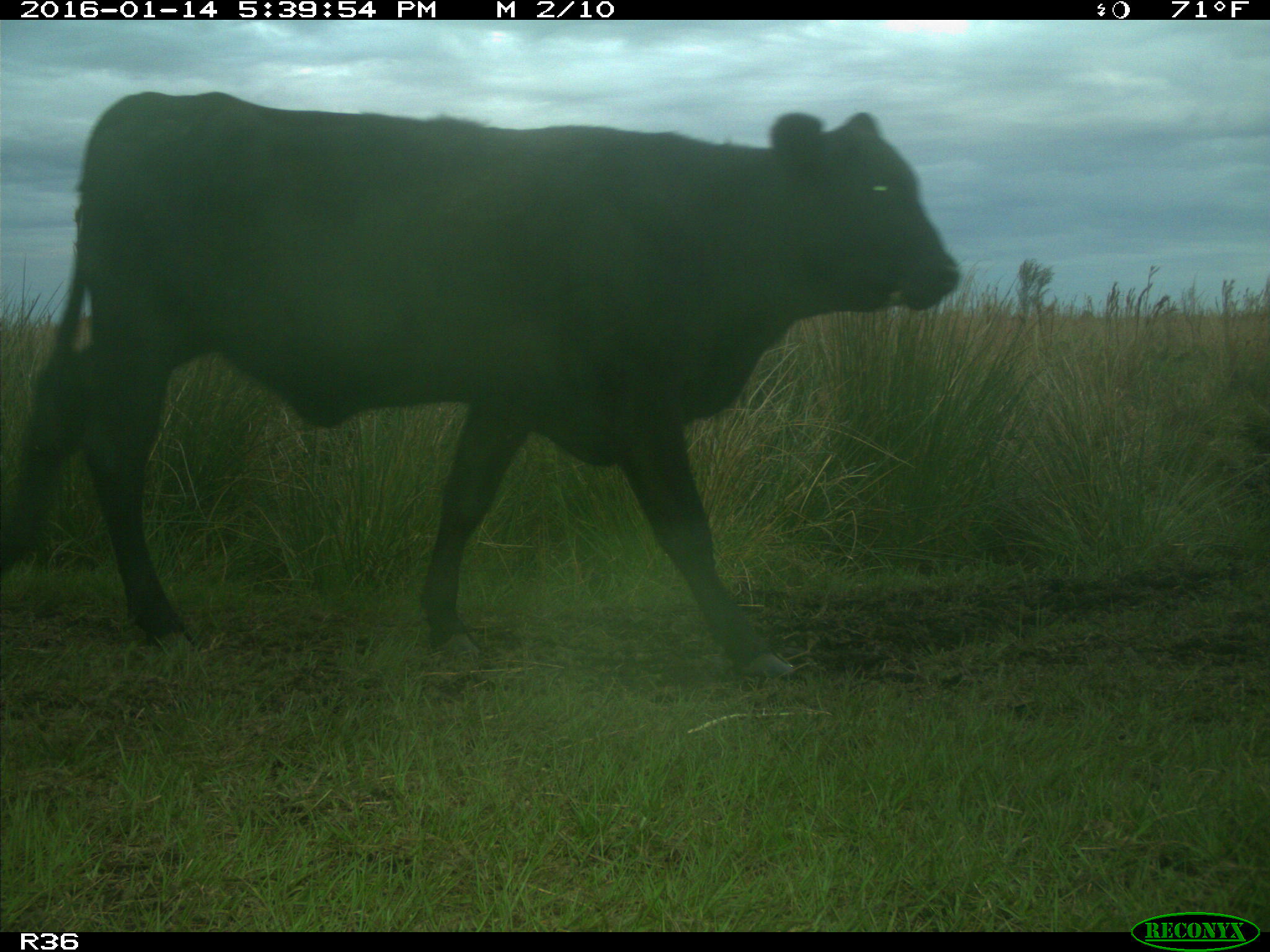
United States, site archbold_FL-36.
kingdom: Animalia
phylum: Chordata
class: Mammalia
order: Artiodactyla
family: Bovidae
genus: Bos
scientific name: Bos taurus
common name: domestic cow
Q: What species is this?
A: Bos taurus (domestic cow).